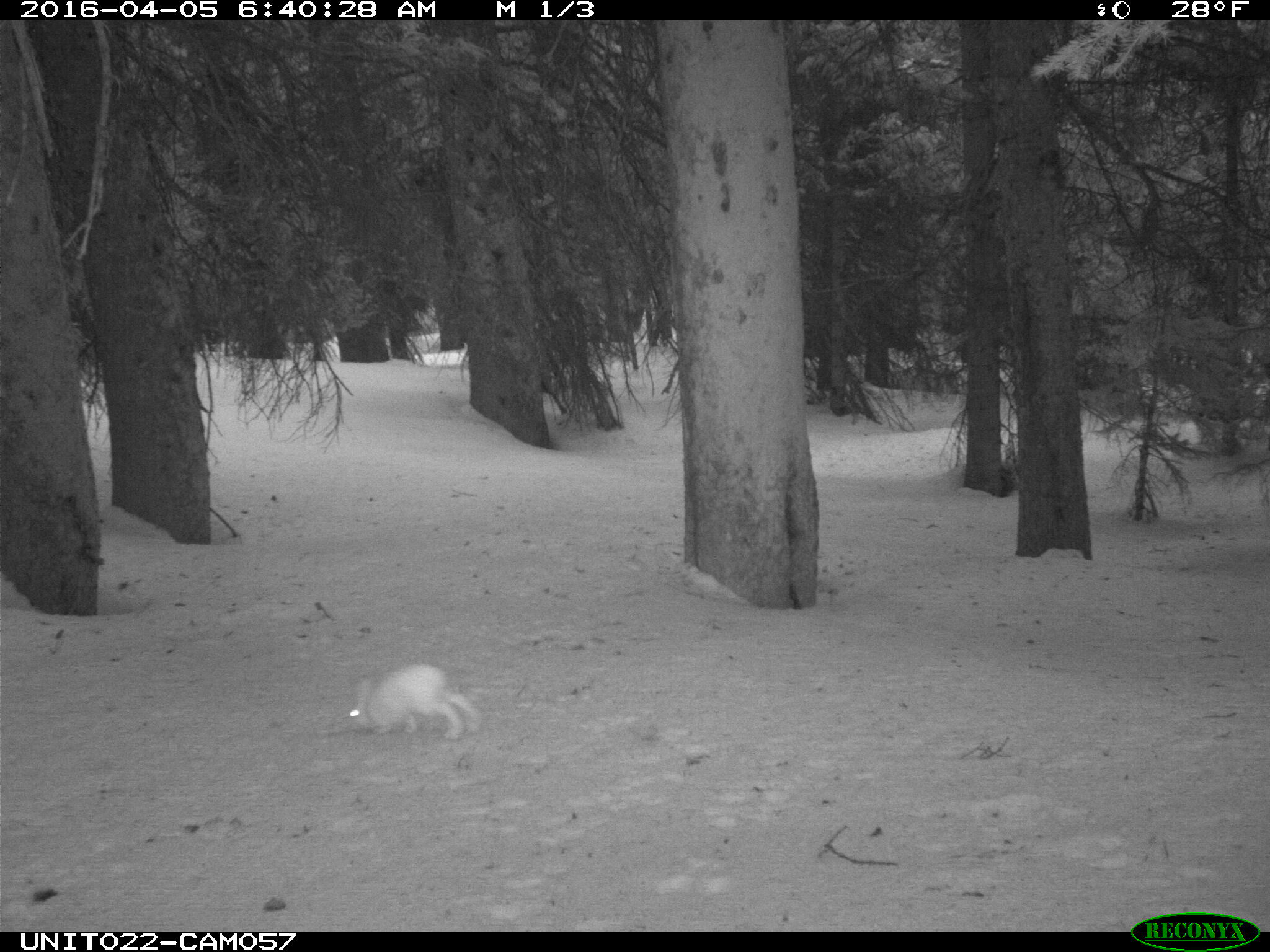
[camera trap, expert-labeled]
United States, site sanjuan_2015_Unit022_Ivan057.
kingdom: Animalia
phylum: Chordata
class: Mammalia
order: Lagomorpha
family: Leporidae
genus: Lepus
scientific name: Lepus americanus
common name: snowshoe hare